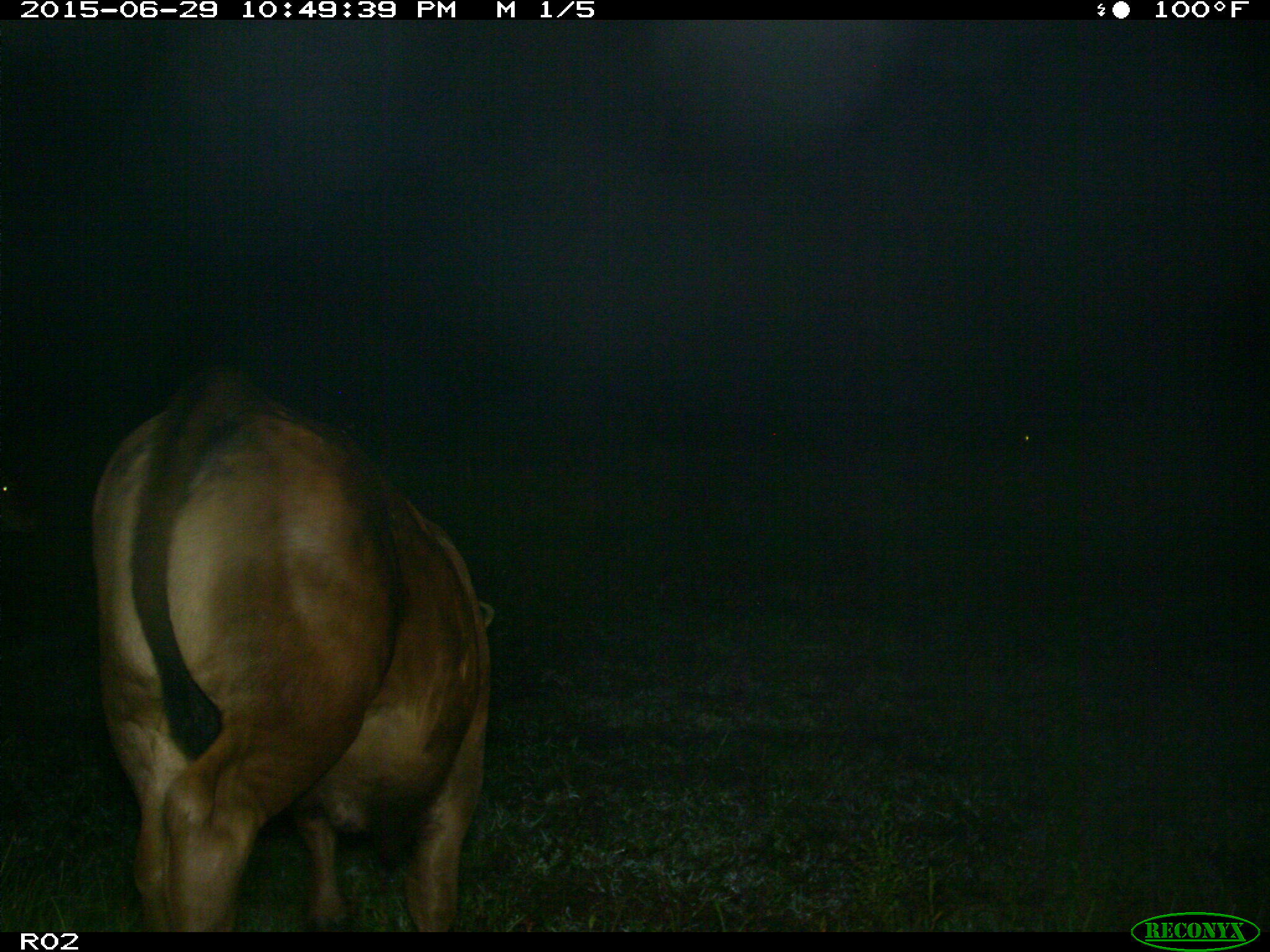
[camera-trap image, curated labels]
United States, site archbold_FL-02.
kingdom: Animalia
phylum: Chordata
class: Mammalia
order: Artiodactyla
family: Bovidae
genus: Bos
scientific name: Bos taurus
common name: domestic cow